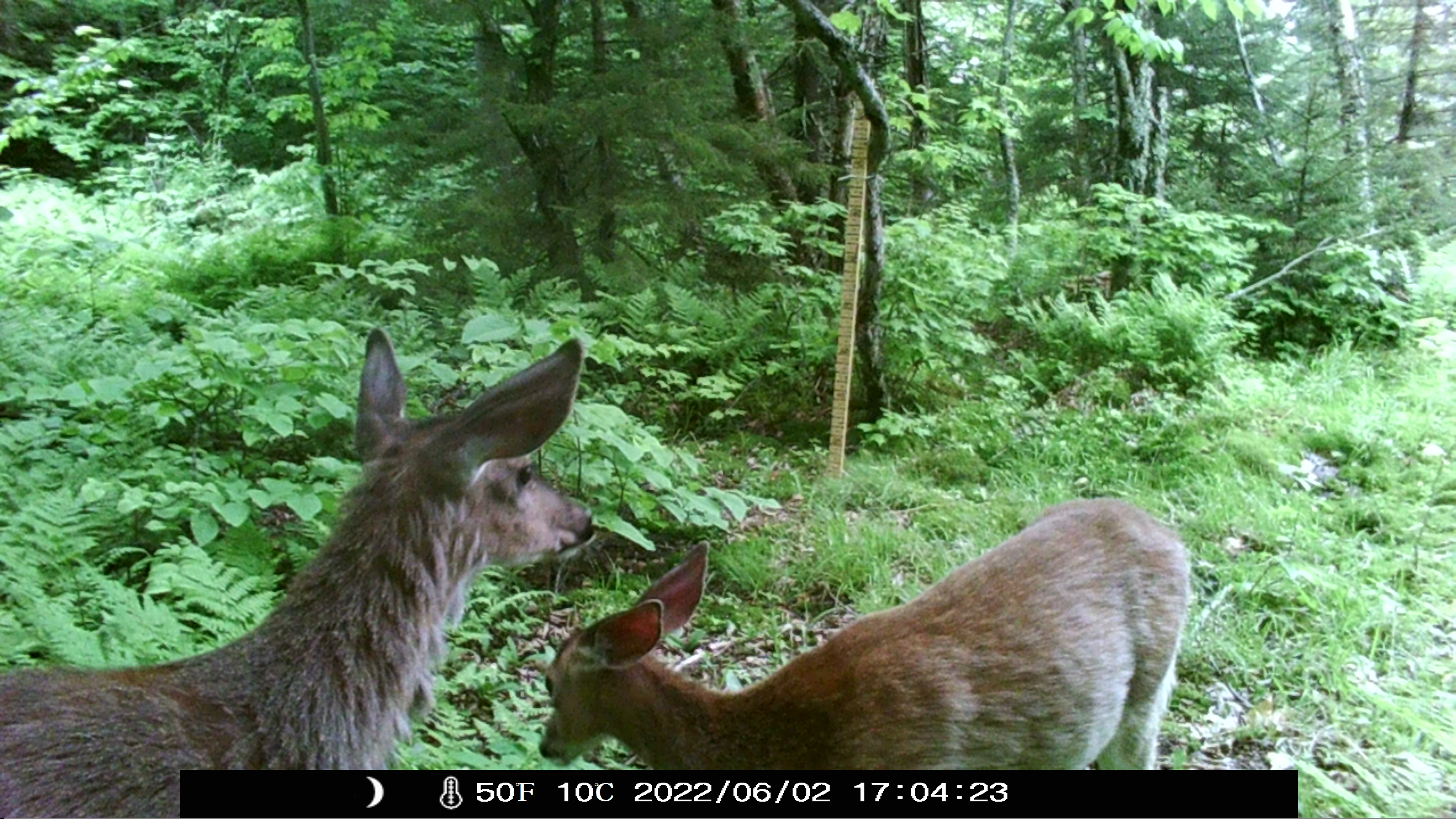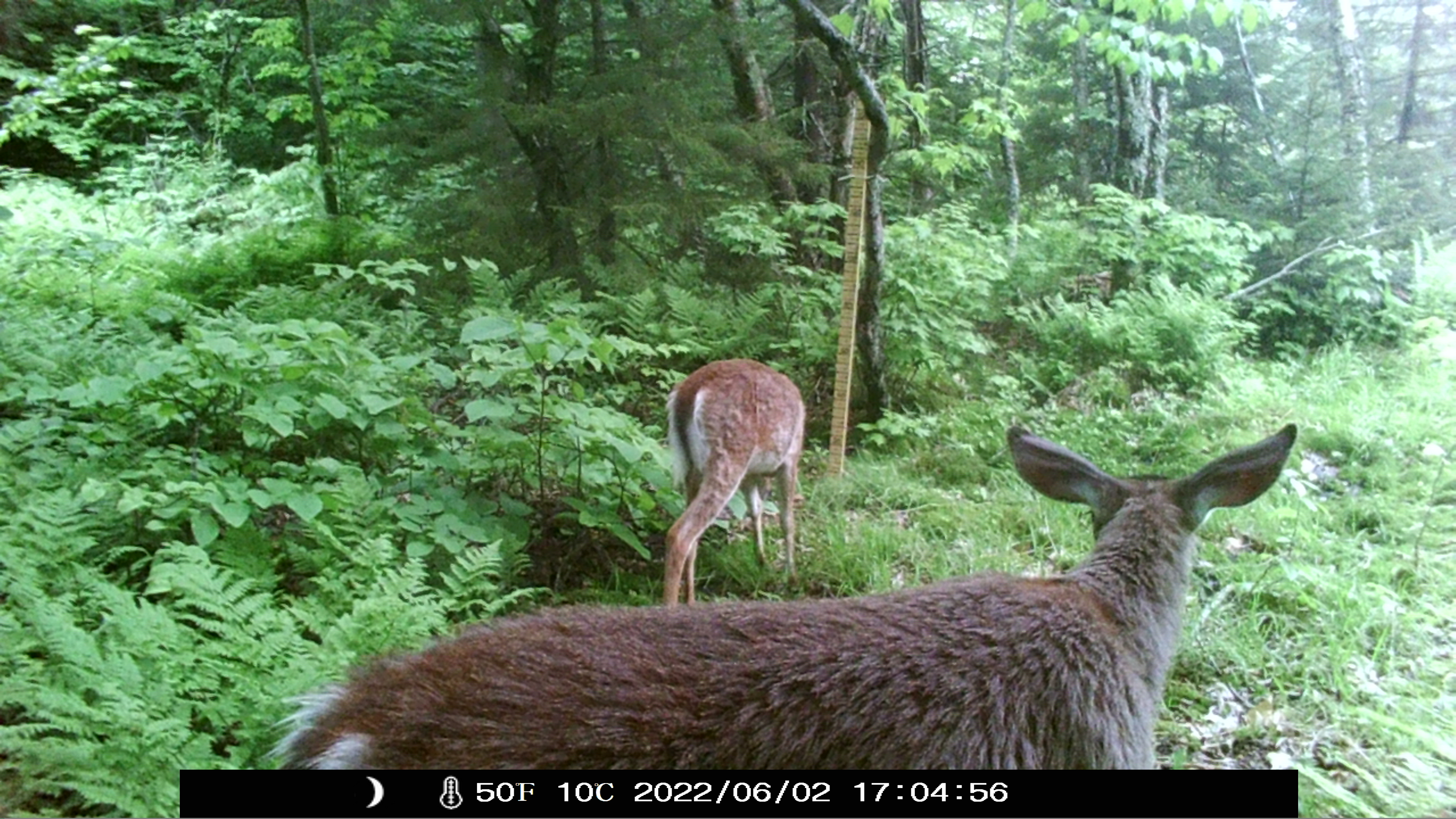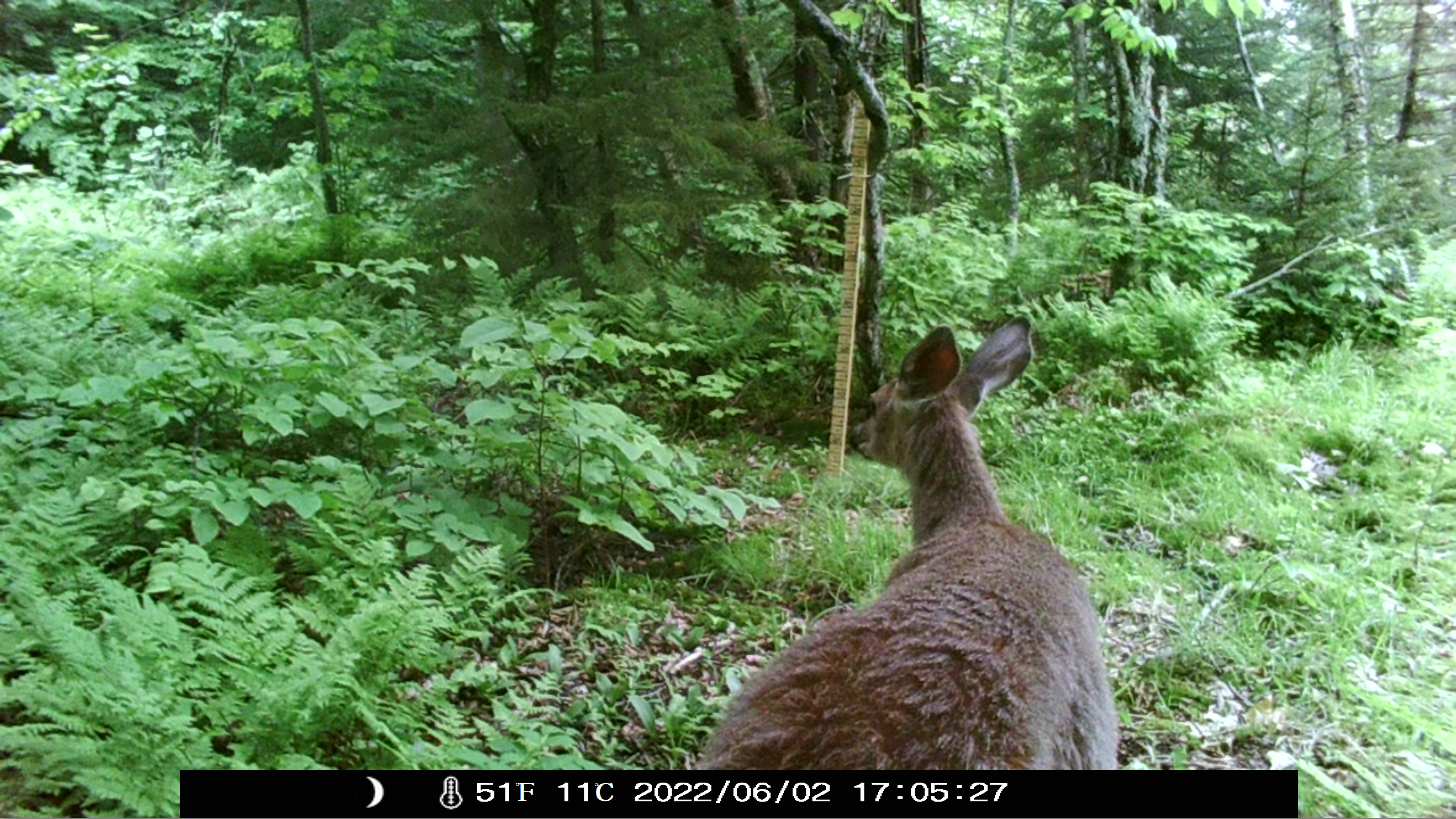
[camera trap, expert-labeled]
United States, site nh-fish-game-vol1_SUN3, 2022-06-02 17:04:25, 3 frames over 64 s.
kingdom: Animalia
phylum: Chordata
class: Mammalia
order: Artiodactyla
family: Cervidae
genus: Odocoileus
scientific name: Odocoileus virginianus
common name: white-tailed deer